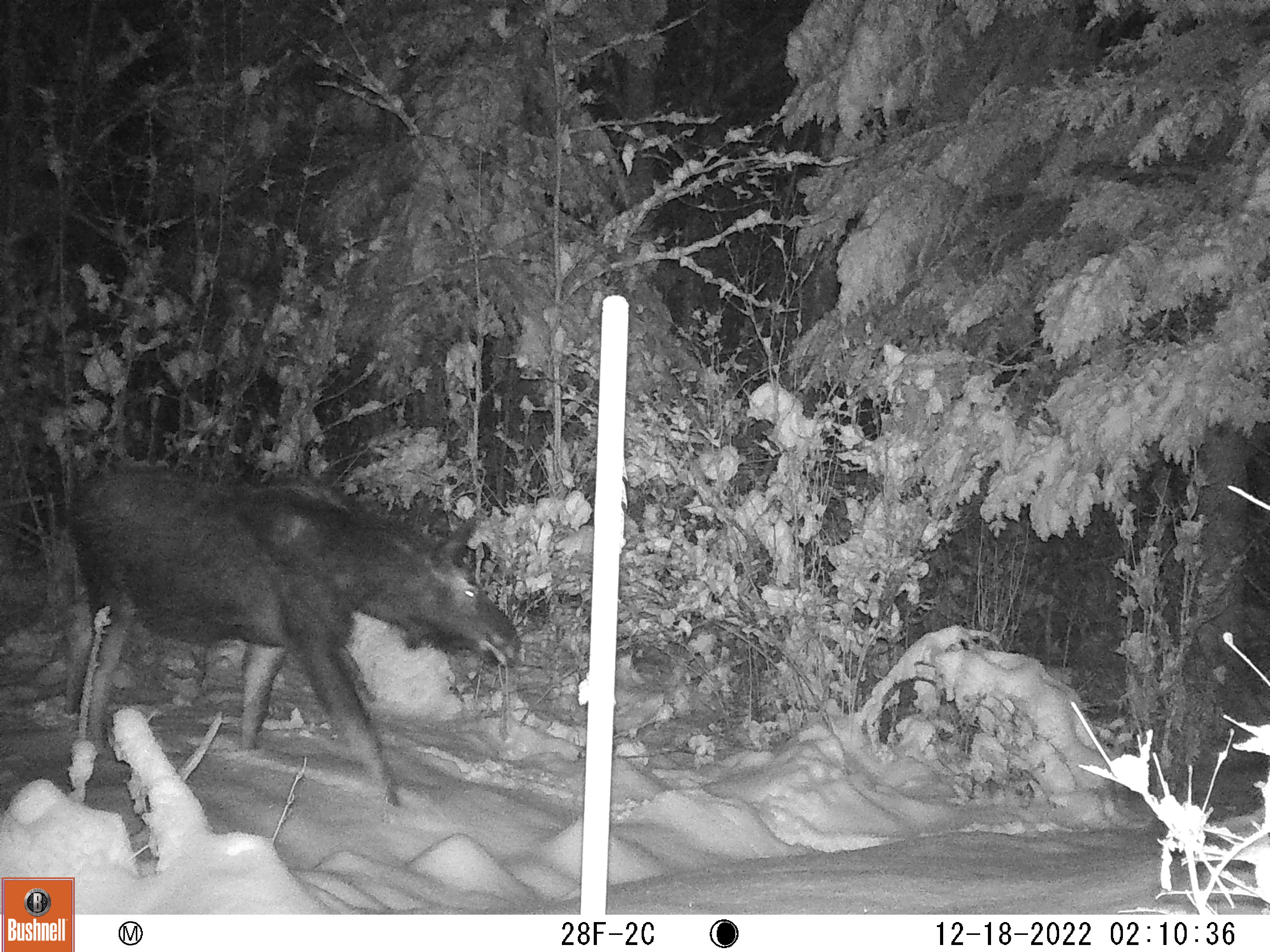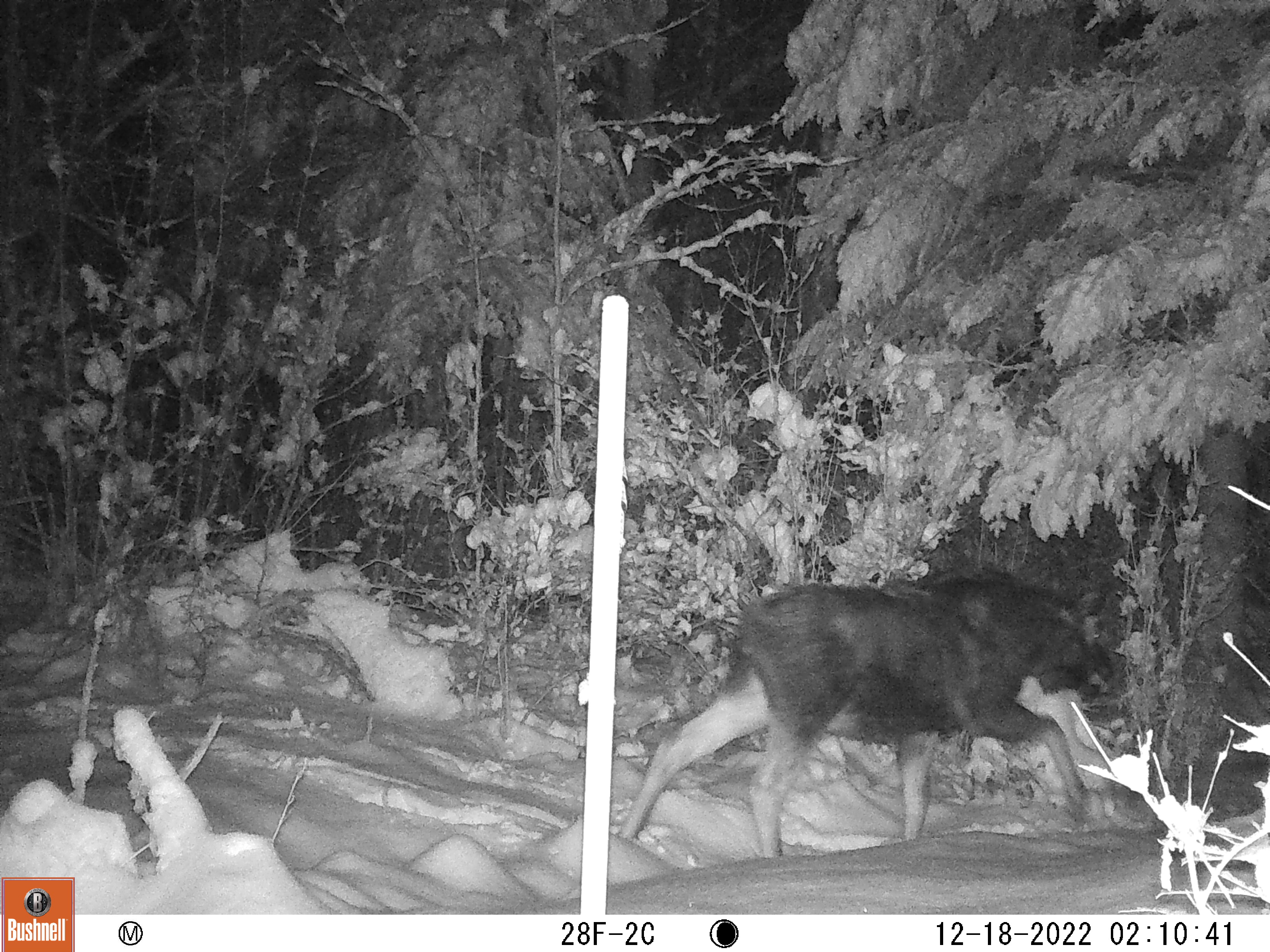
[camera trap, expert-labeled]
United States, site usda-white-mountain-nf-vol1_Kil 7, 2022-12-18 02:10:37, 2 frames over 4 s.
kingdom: Animalia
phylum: Chordata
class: Mammalia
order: Artiodactyla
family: Cervidae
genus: Alces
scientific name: Alces alces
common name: moose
Moose (Alces alces).